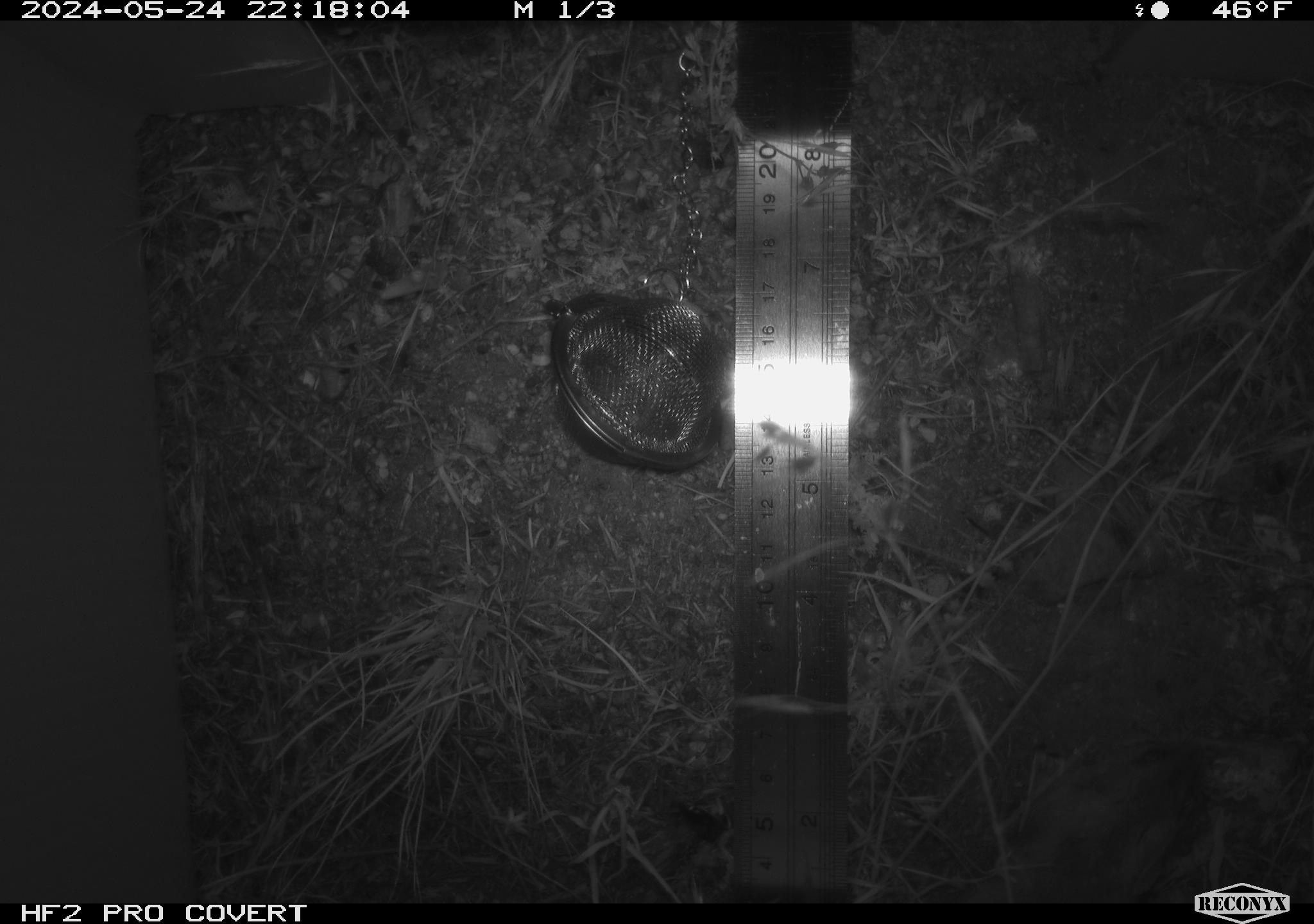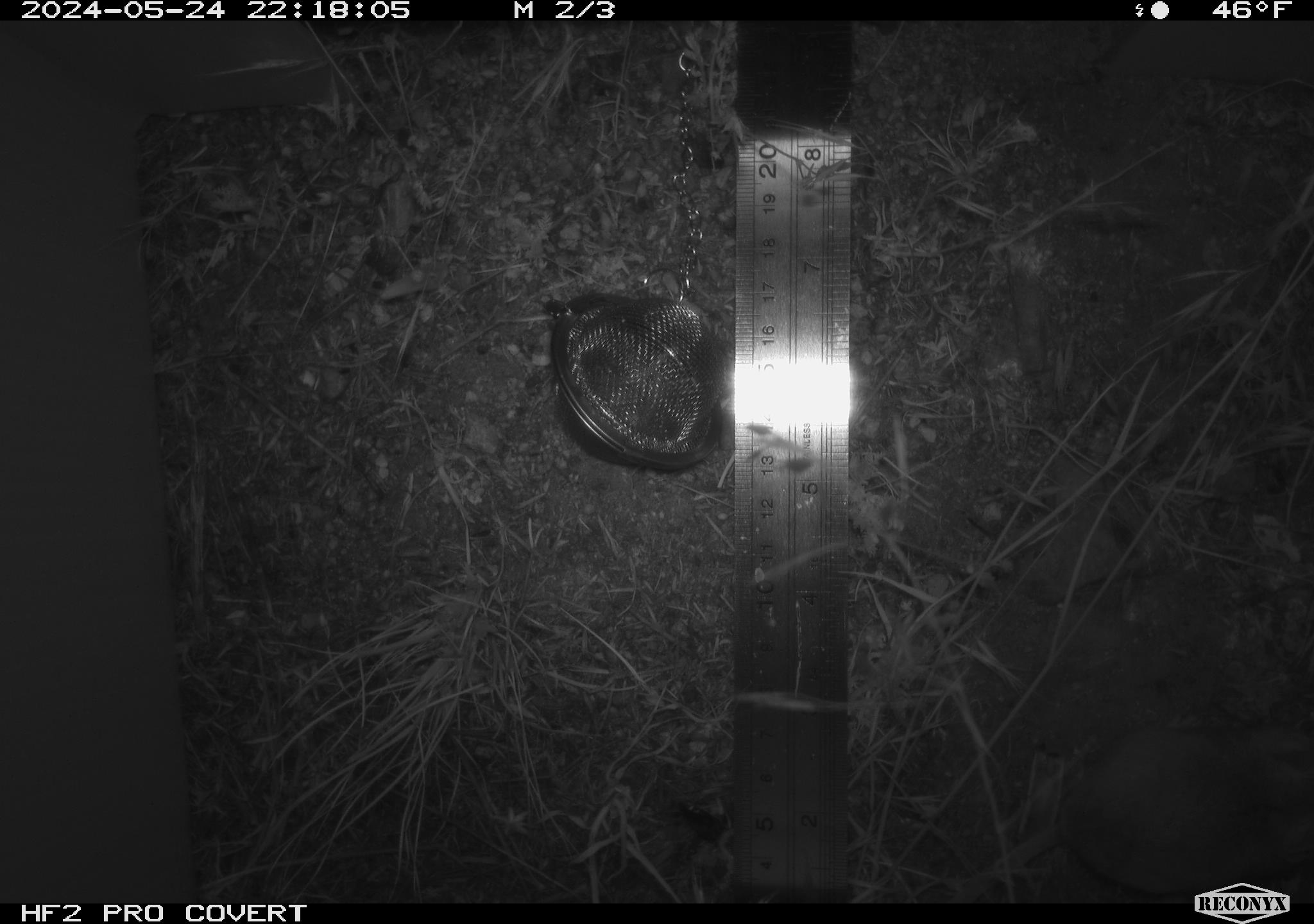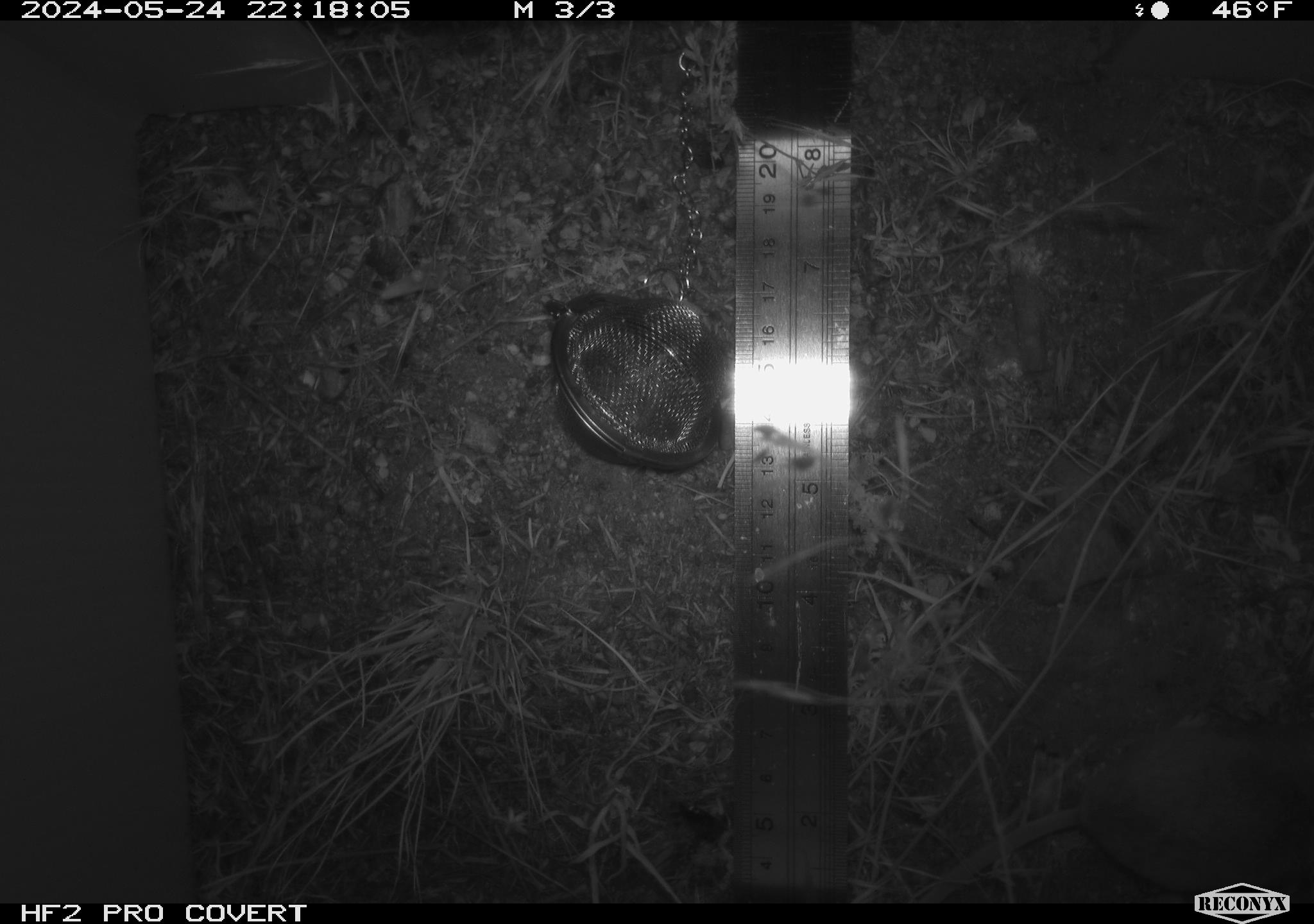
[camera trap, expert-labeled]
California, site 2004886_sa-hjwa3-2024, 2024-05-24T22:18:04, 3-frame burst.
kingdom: Animalia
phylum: Chordata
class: Mammalia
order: Rodentia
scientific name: Rodentia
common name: rodent